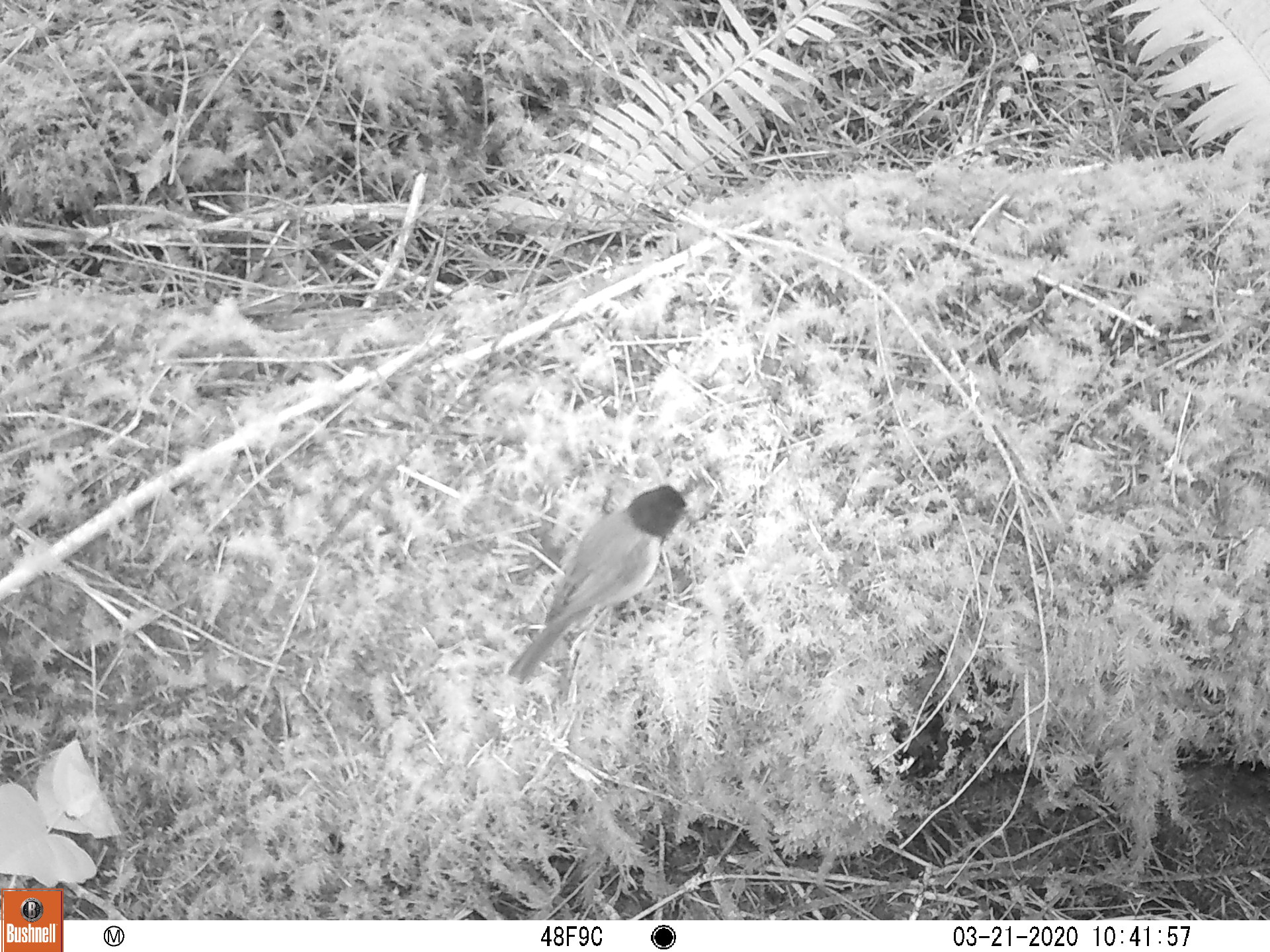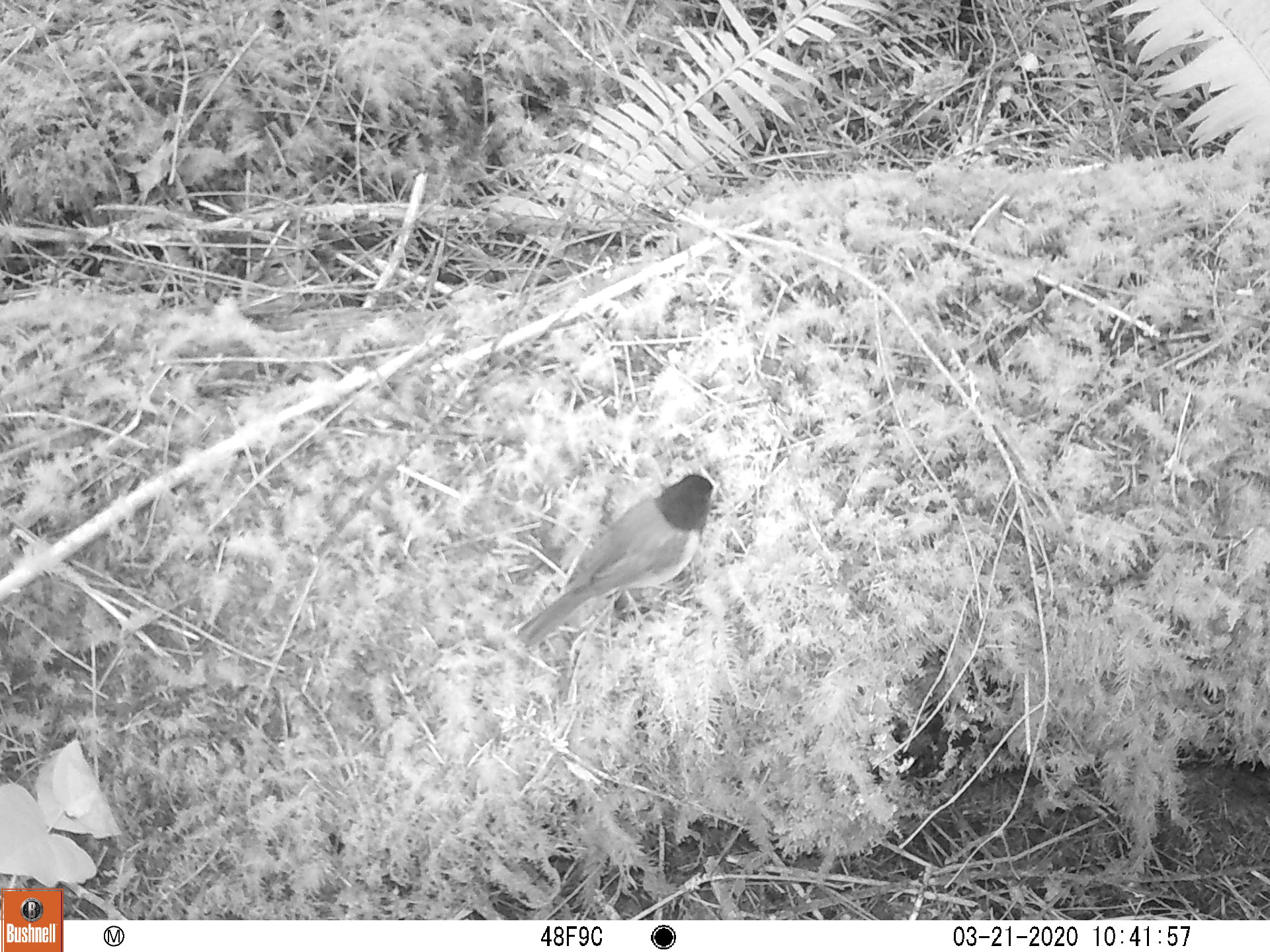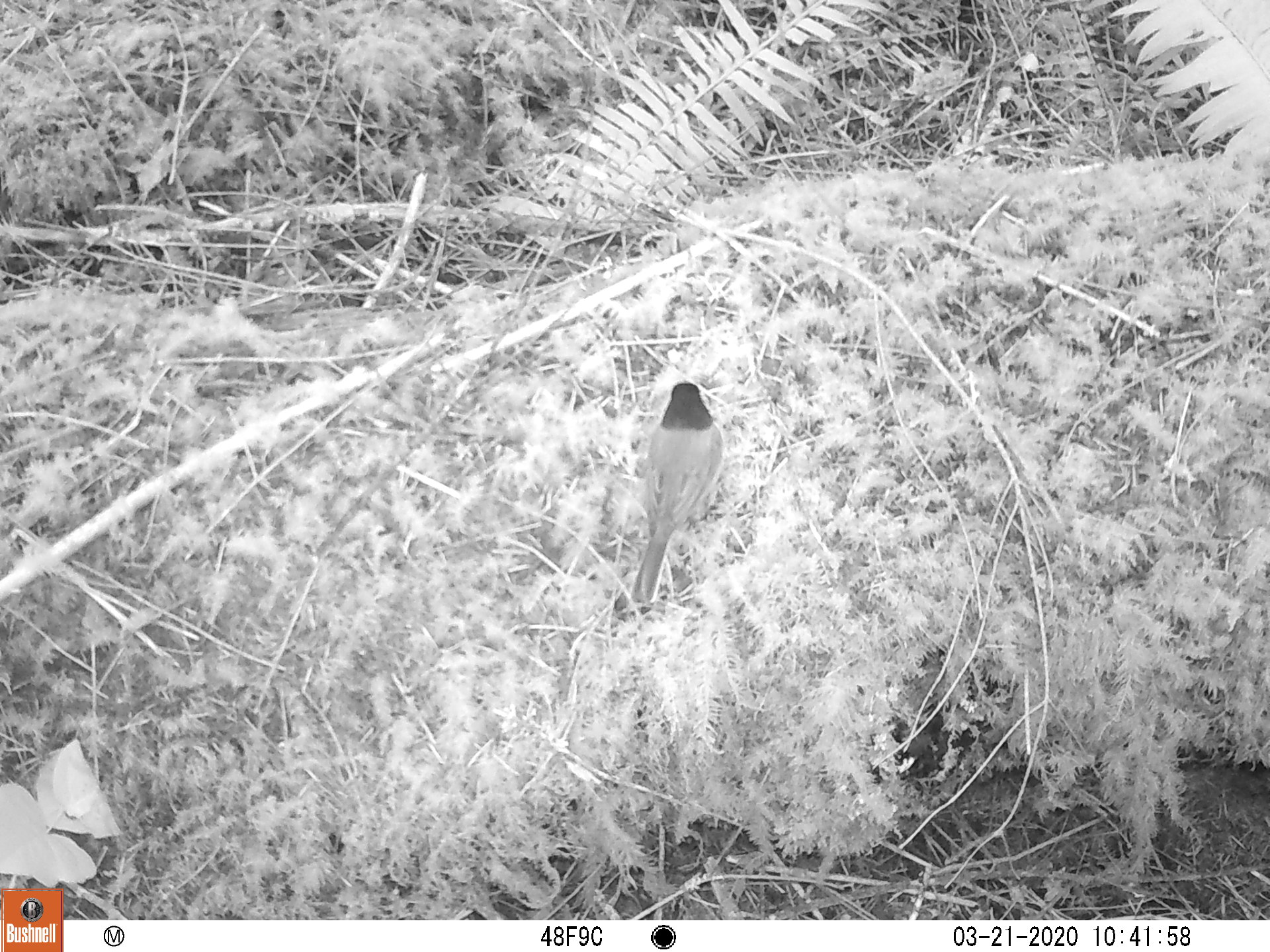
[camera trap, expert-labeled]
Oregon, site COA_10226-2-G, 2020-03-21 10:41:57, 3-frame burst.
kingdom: Animalia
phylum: Chordata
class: Aves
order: Passeriformes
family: Passerellidae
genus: Junco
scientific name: Junco hyemalis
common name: dark-eyed junco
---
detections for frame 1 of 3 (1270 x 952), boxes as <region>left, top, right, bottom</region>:
dark-eyed junco: <region>502, 477, 695, 693</region>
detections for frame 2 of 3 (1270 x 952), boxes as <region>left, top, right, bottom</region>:
dark-eyed junco: <region>520, 459, 726, 649</region>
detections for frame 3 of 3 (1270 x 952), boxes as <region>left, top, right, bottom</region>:
dark-eyed junco: <region>618, 374, 731, 611</region>